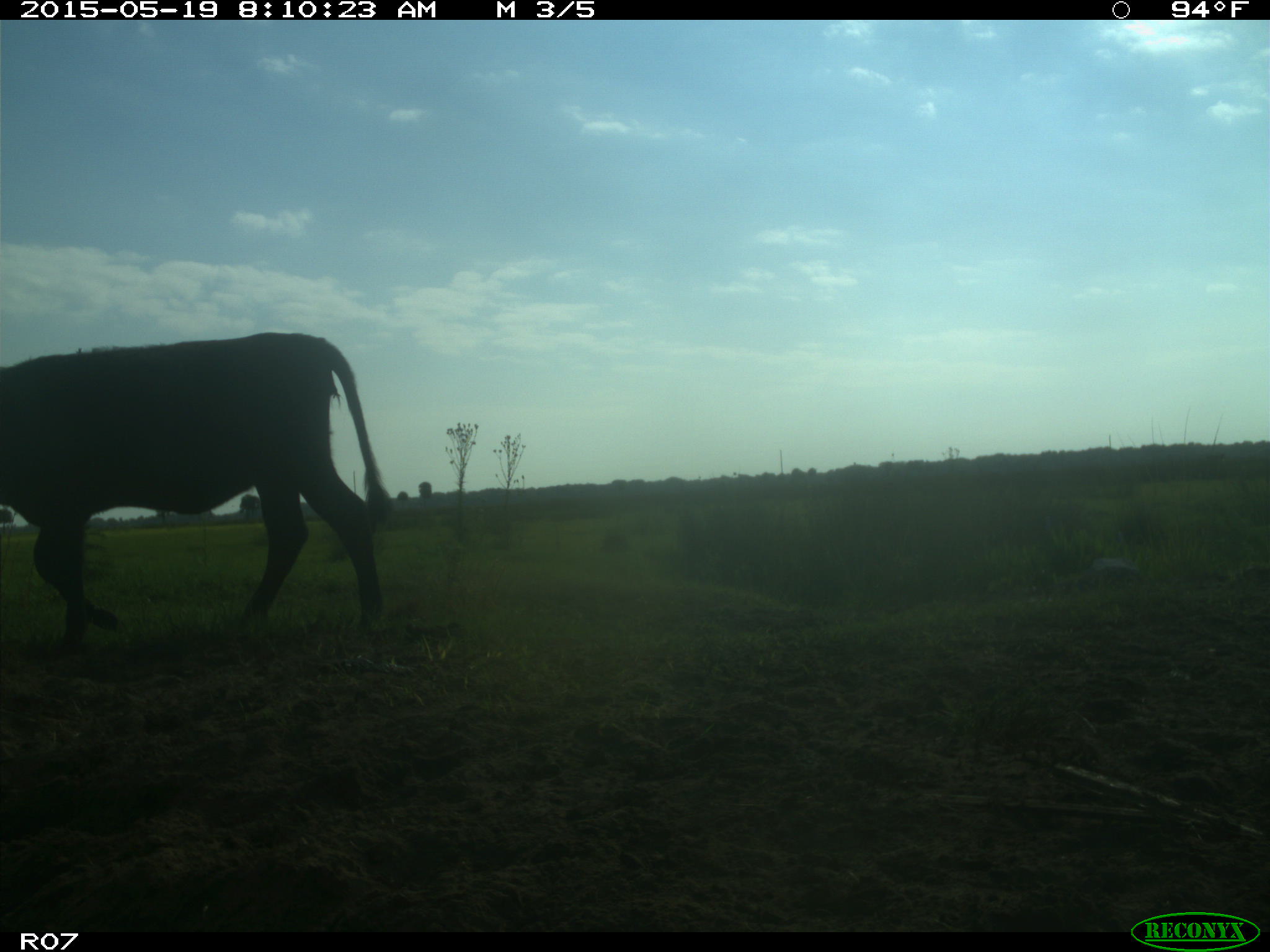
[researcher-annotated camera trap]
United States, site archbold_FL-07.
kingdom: Animalia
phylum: Chordata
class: Mammalia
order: Artiodactyla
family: Bovidae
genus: Bos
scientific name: Bos taurus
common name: domestic cow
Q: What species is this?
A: Bos taurus (domestic cow).